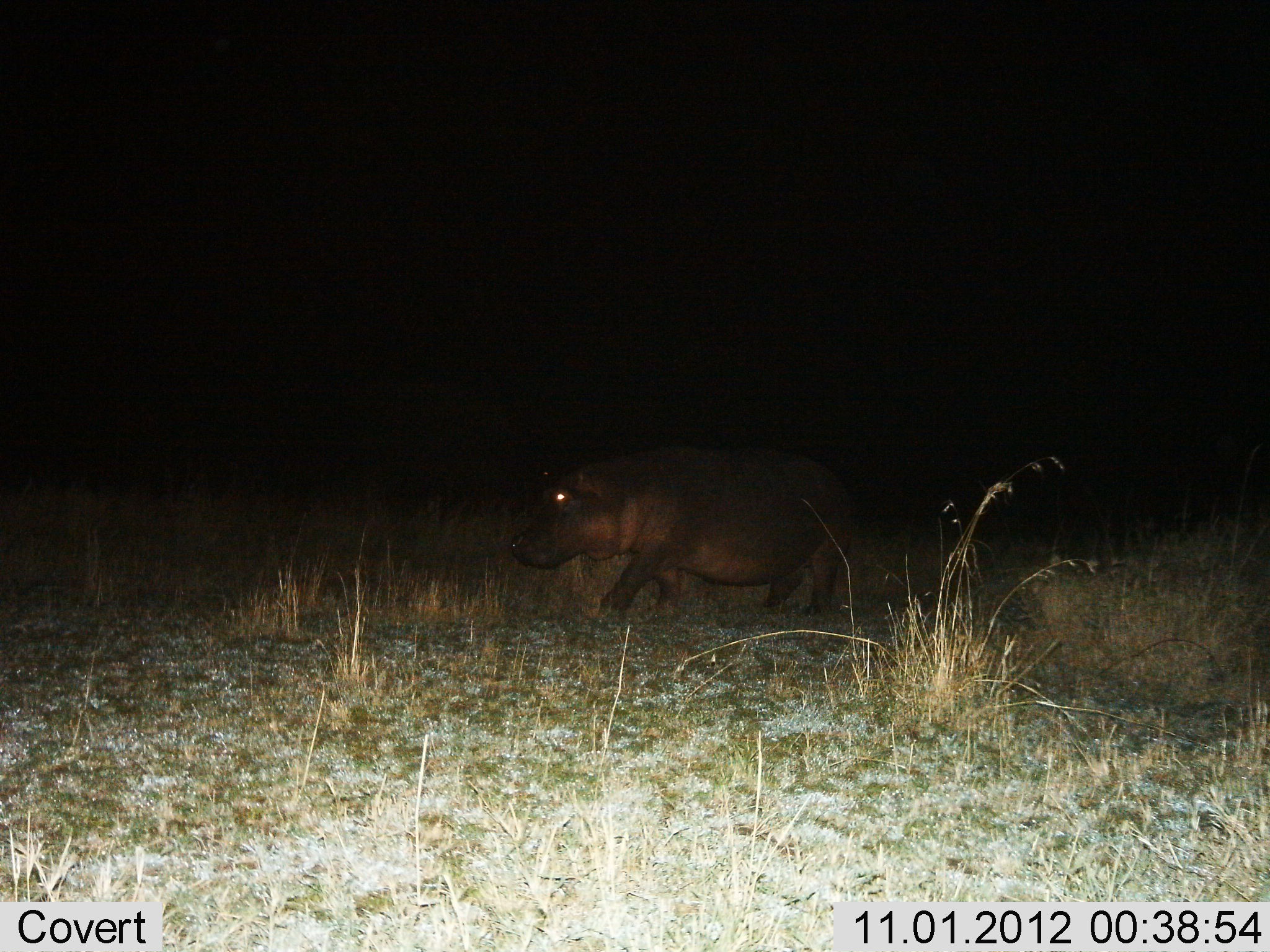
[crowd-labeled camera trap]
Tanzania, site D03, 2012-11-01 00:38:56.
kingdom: Animalia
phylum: Chordata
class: Mammalia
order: Artiodactyla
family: Hippopotamidae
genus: Hippopotamus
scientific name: Hippopotamus amphibius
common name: hippopotamus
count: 1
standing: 10%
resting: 0%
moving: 90%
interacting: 0%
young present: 0%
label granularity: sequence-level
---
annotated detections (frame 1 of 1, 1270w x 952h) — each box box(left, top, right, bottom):
animal: box(510, 446, 849, 619)